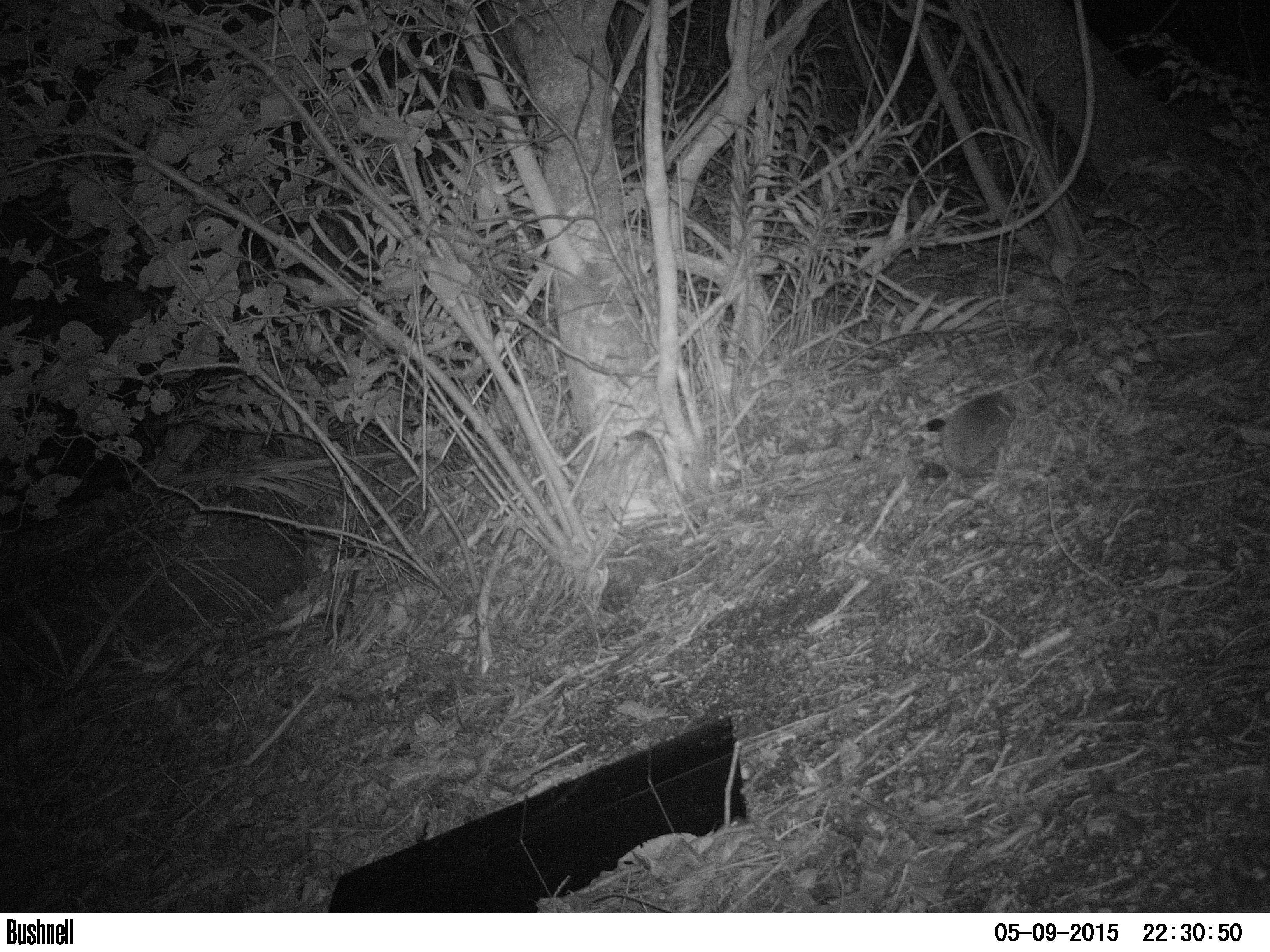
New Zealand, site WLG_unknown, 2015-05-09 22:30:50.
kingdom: Animalia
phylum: Chordata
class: Mammalia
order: Eulipotyphla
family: Erinaceidae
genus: Erinaceus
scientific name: Erinaceus europaeus europaeus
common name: european hedgehog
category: hedgehog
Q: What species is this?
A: Hedgehog (european hedgehog) (Erinaceus europaeus europaeus).